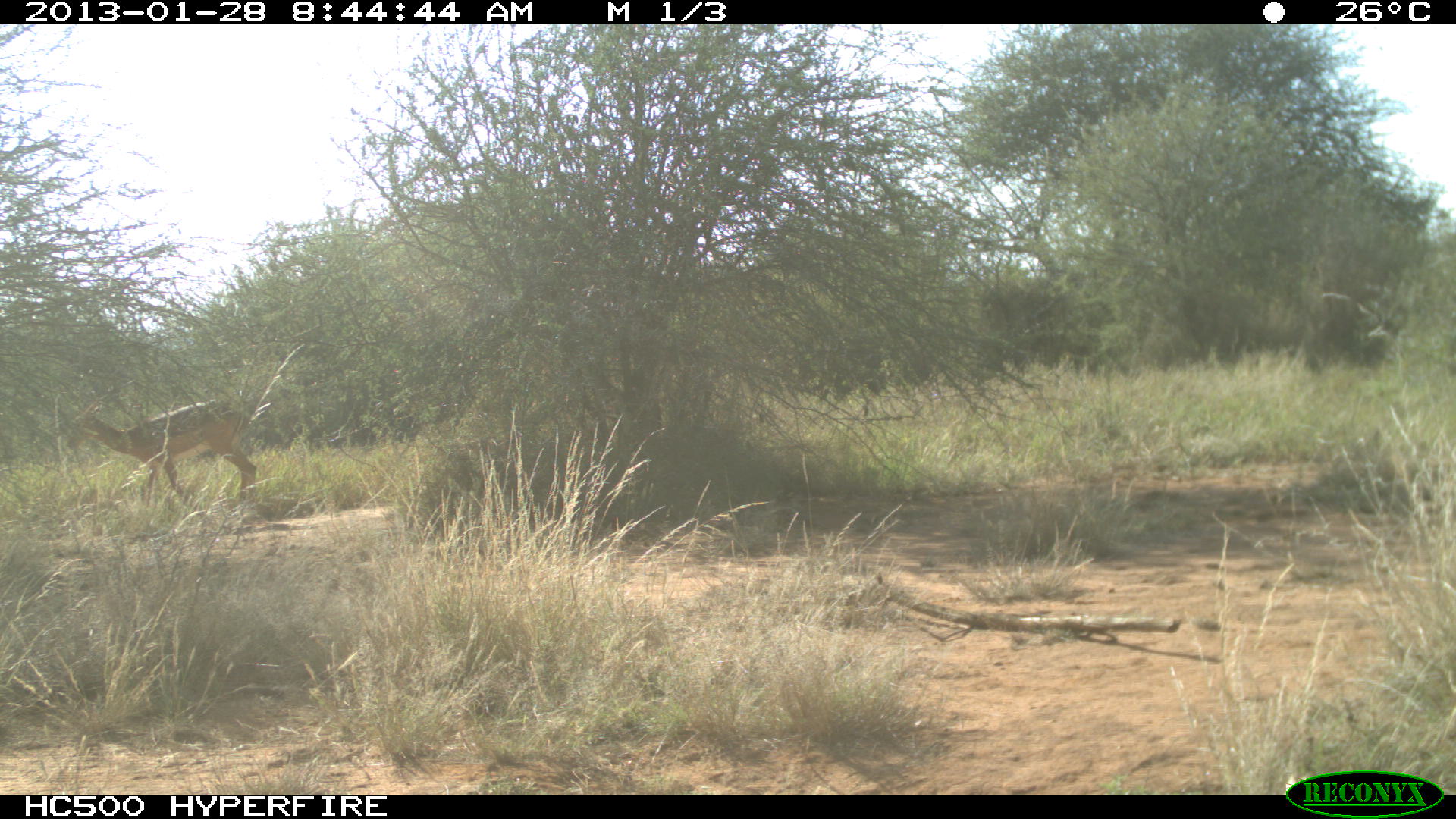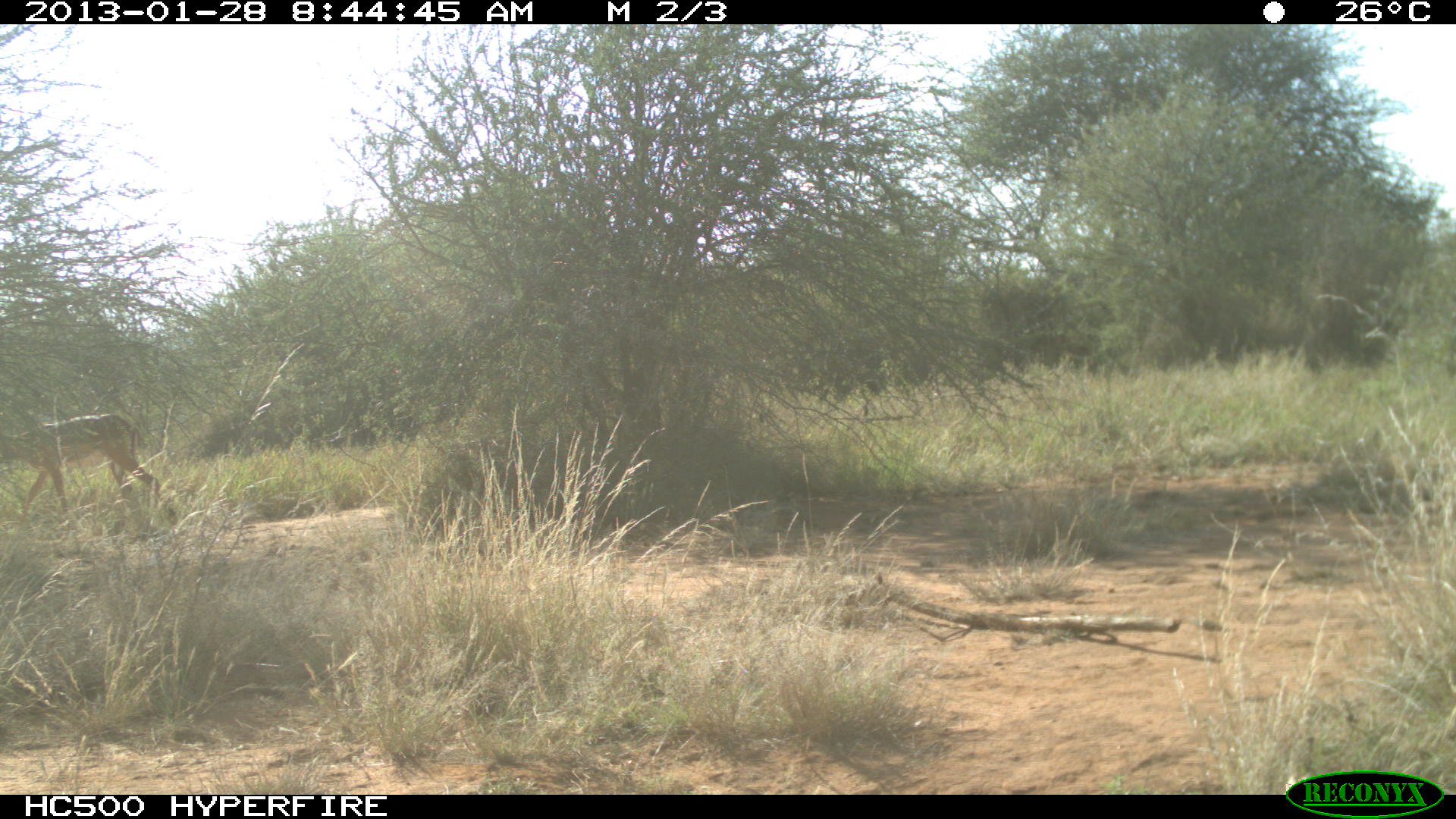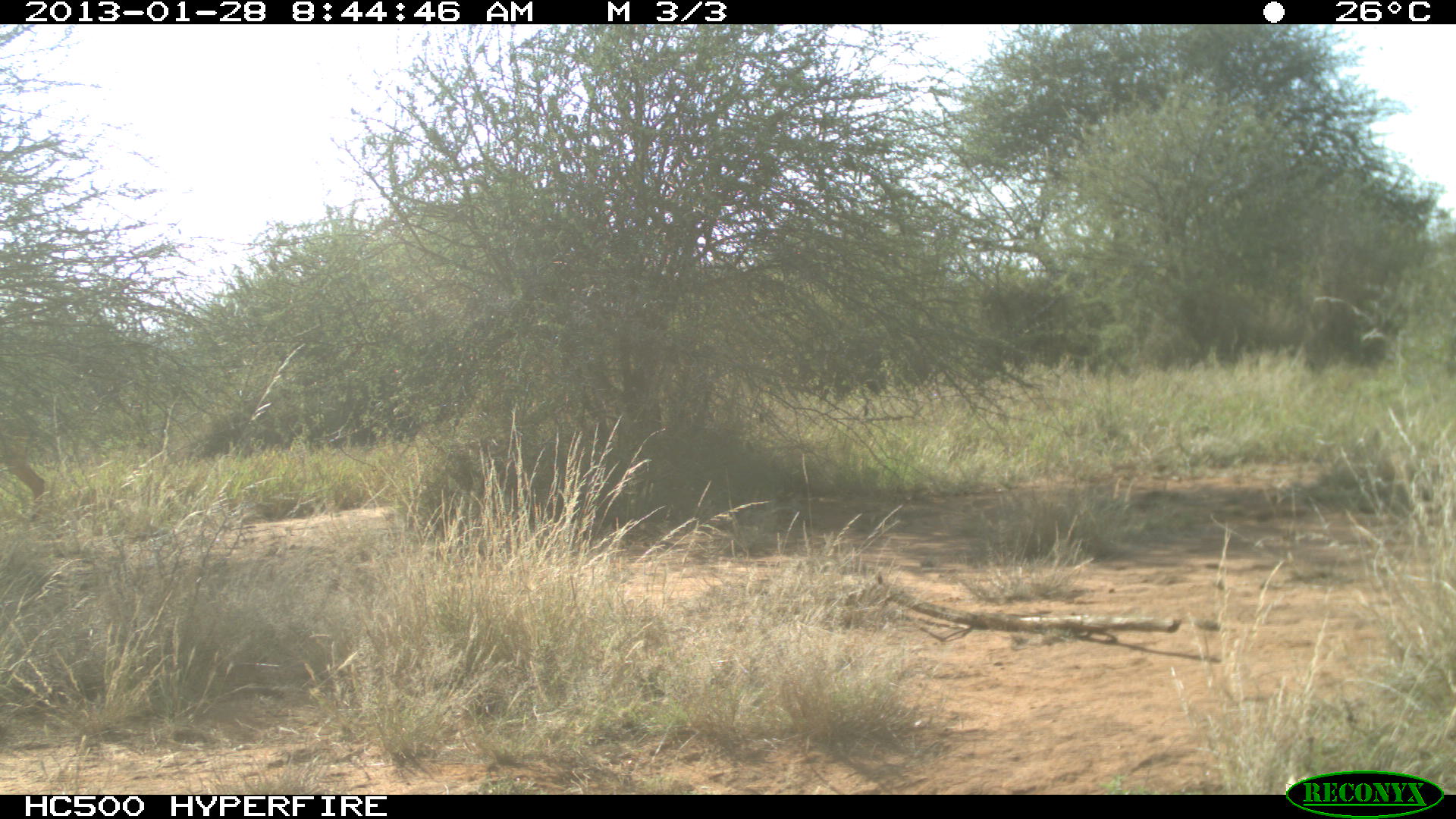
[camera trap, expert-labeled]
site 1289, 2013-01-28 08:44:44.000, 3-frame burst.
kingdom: Animalia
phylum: Chordata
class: Mammalia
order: Artiodactyla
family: Bovidae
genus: Aepyceros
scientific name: Aepyceros melampus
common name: impala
Aepyceros melampus (impala), count 1.